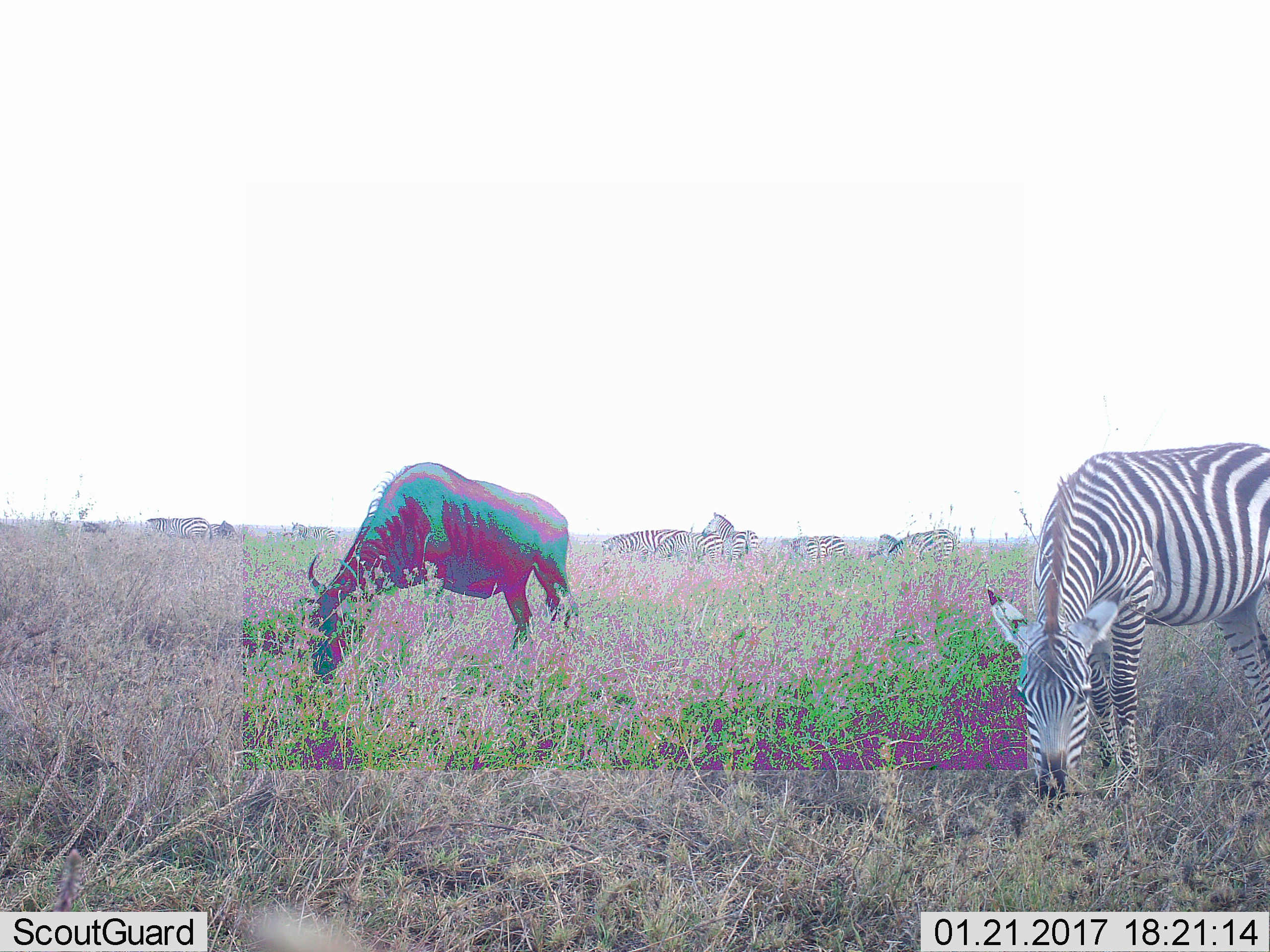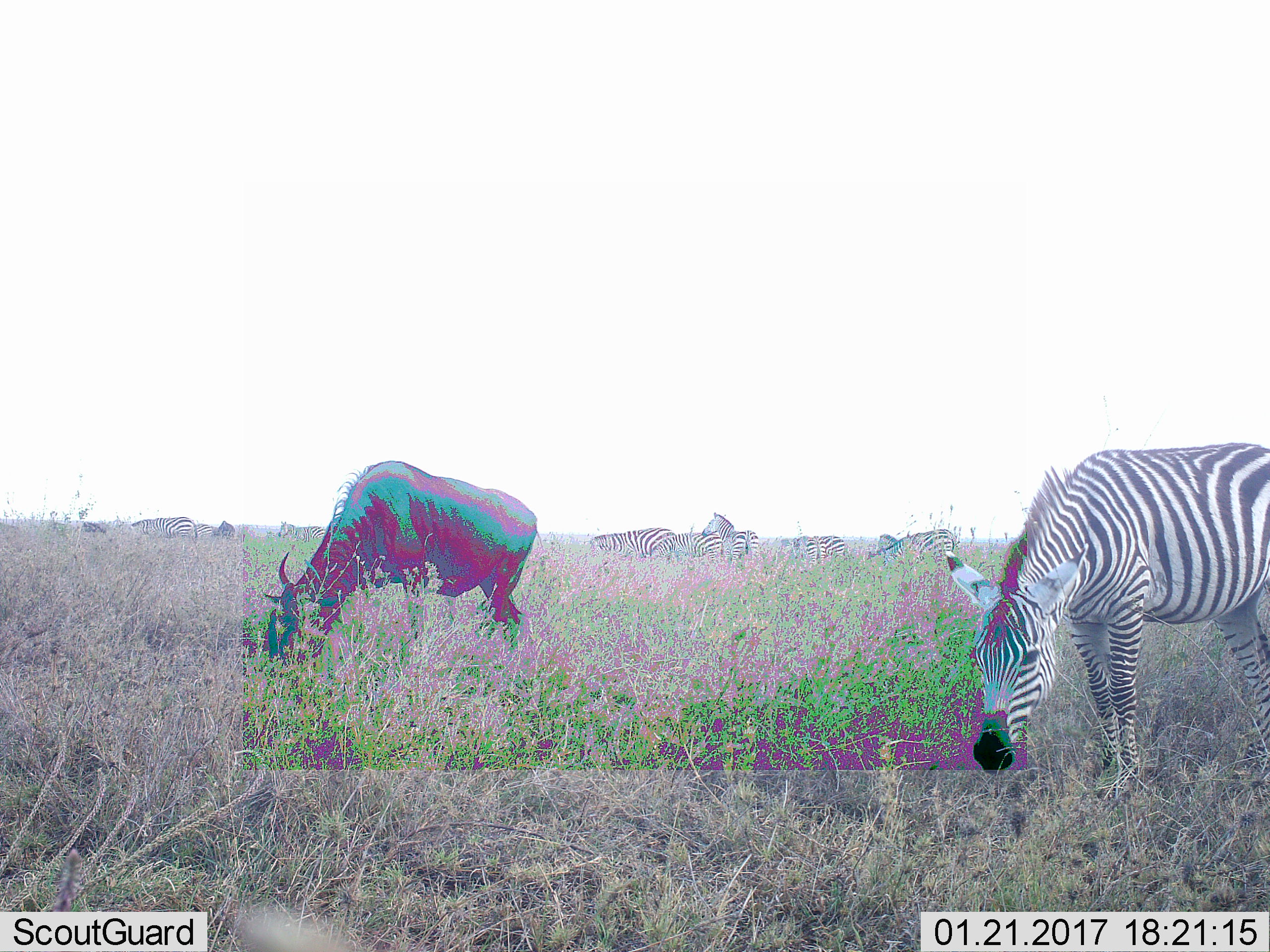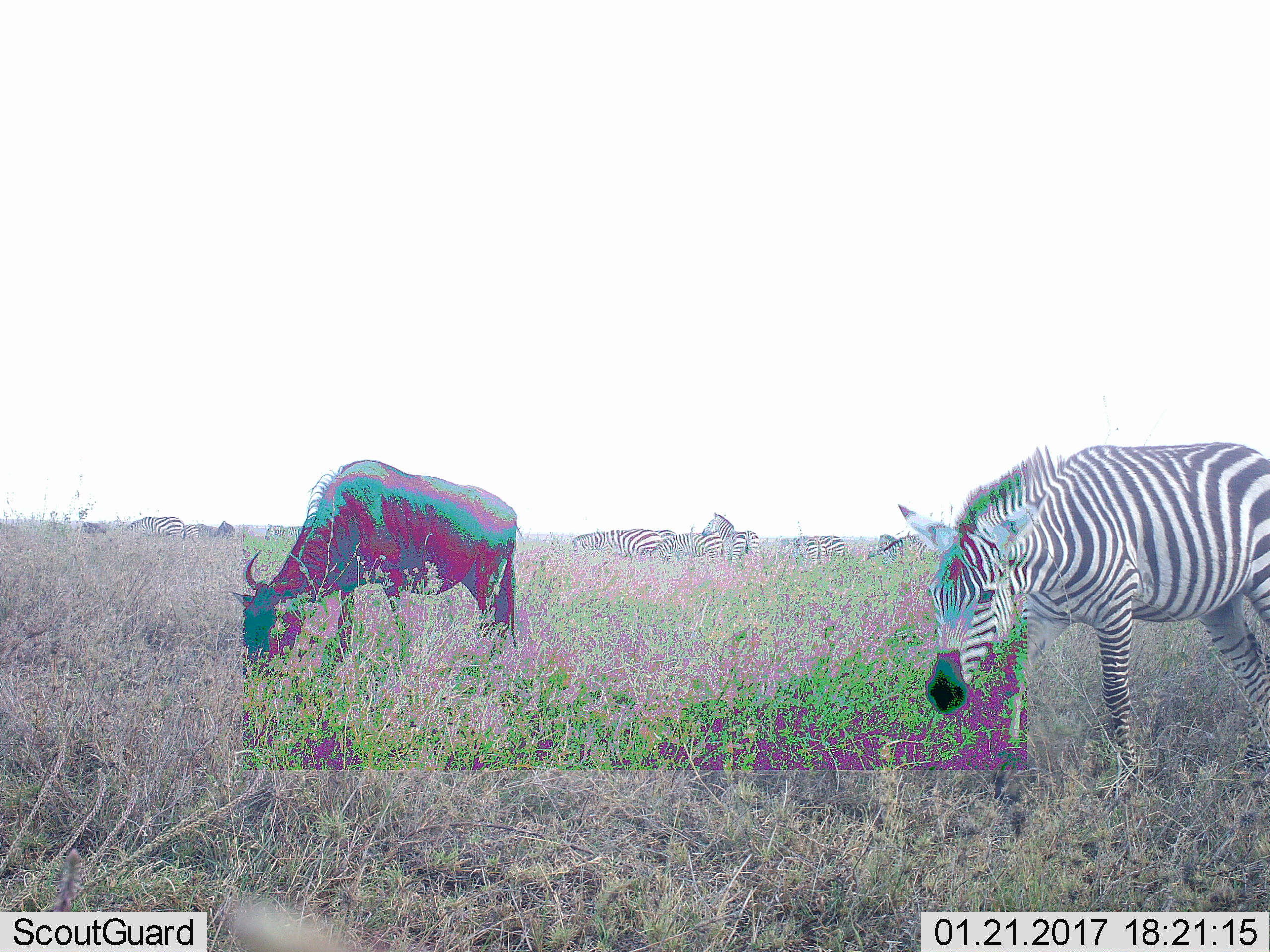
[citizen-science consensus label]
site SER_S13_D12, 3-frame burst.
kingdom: Animalia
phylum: Chordata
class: Mammalia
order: Artiodactyla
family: Bovidae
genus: Connochaetes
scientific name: Connochaetes taurinus taurinus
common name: blue wildebeest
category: wildebeestblue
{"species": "wildebeestblue (blue wildebeest) (Connochaetes taurinus taurinus)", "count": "1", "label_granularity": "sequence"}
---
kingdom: Animalia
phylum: Chordata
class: Mammalia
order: Perissodactyla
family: Equidae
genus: Equus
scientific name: Equus quagga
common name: plains zebra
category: zebraplains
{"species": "zebraplains (plains zebra) (Equus quagga)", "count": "11-50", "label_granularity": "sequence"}